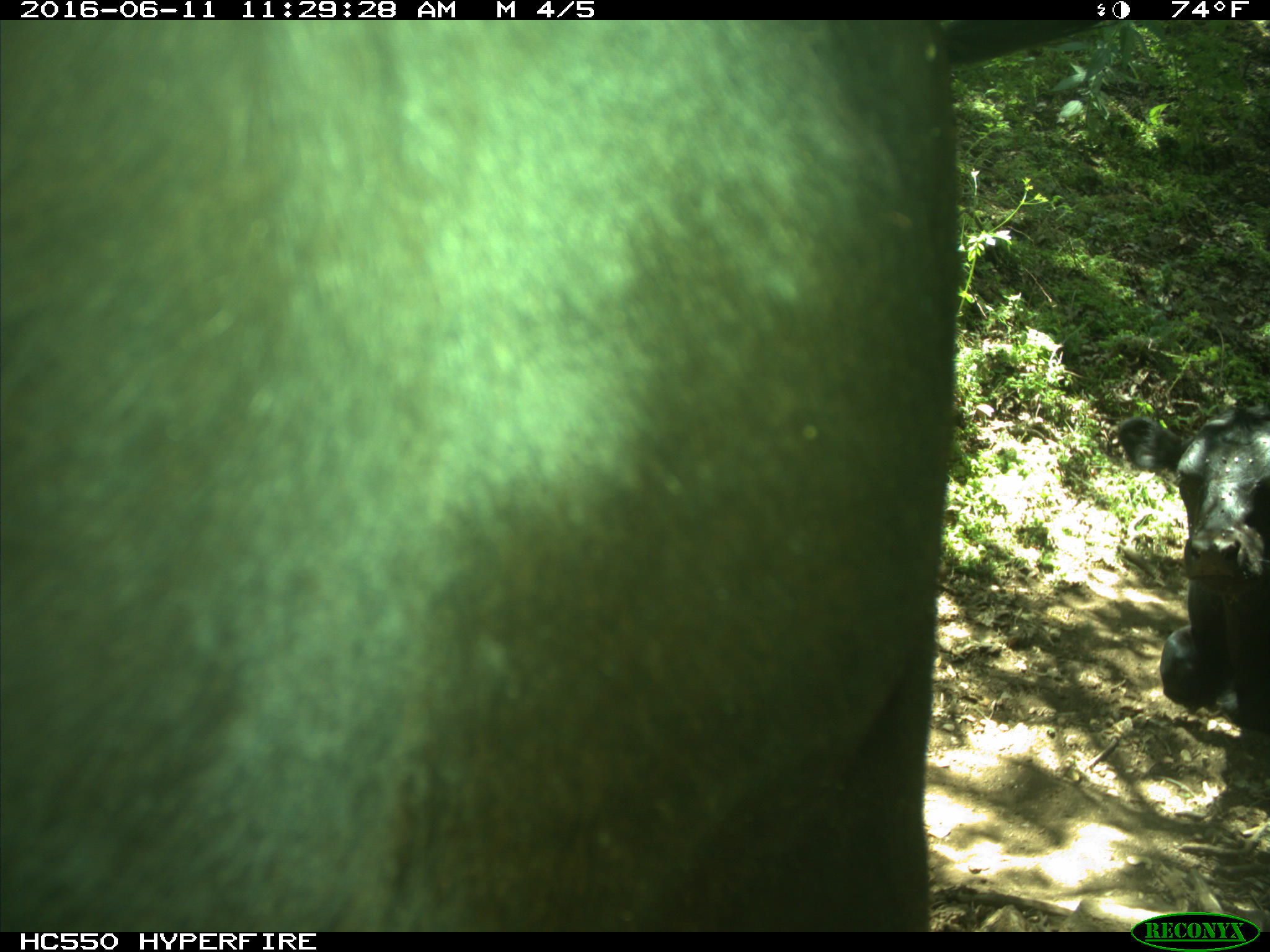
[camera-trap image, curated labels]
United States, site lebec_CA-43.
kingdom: Animalia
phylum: Chordata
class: Mammalia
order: Artiodactyla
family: Bovidae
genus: Bos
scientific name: Bos taurus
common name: domestic cow